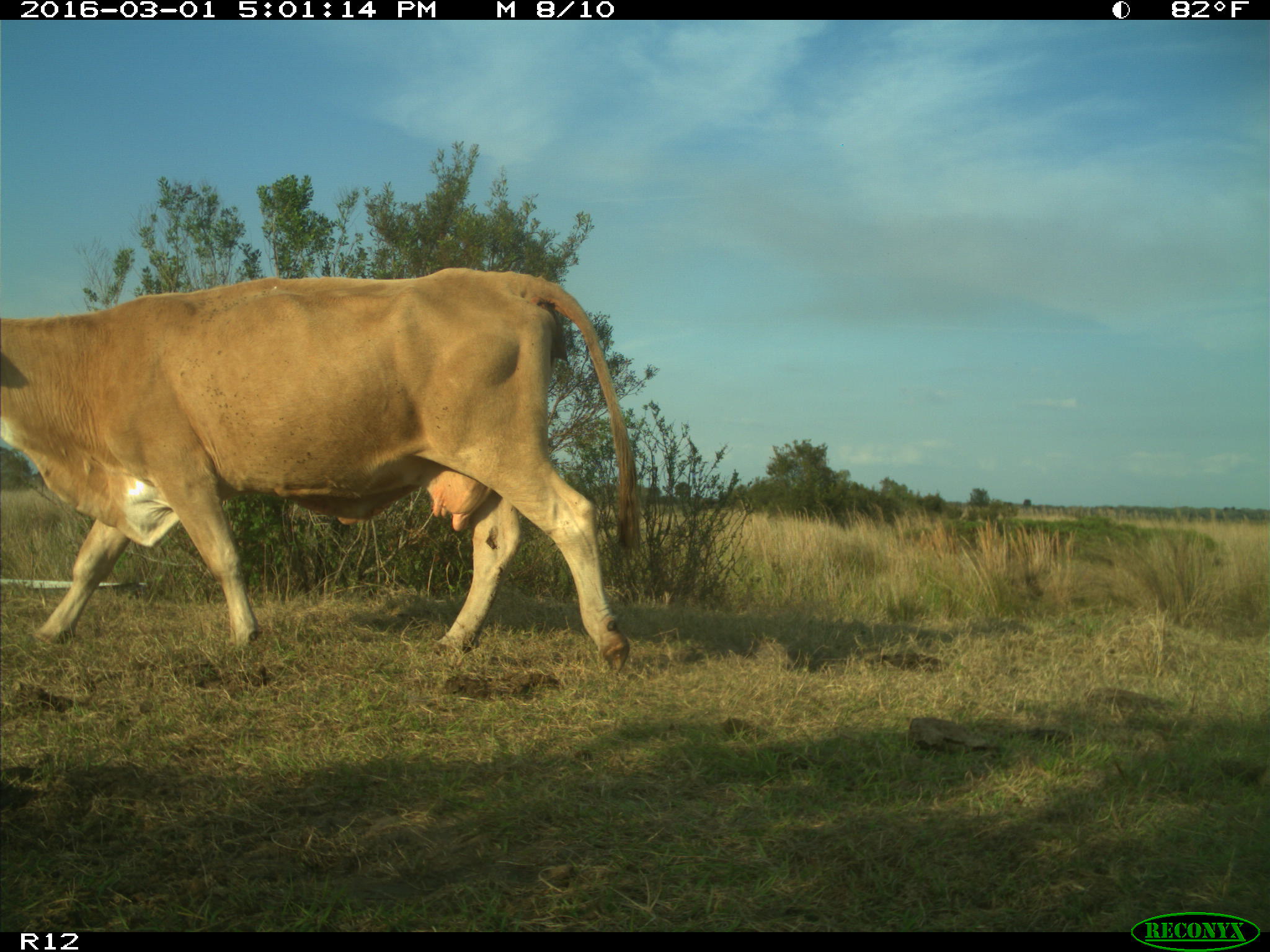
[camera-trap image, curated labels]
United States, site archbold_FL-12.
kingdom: Animalia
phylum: Chordata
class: Mammalia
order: Artiodactyla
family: Bovidae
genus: Bos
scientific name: Bos taurus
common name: domestic cow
Bos taurus (domestic cow).